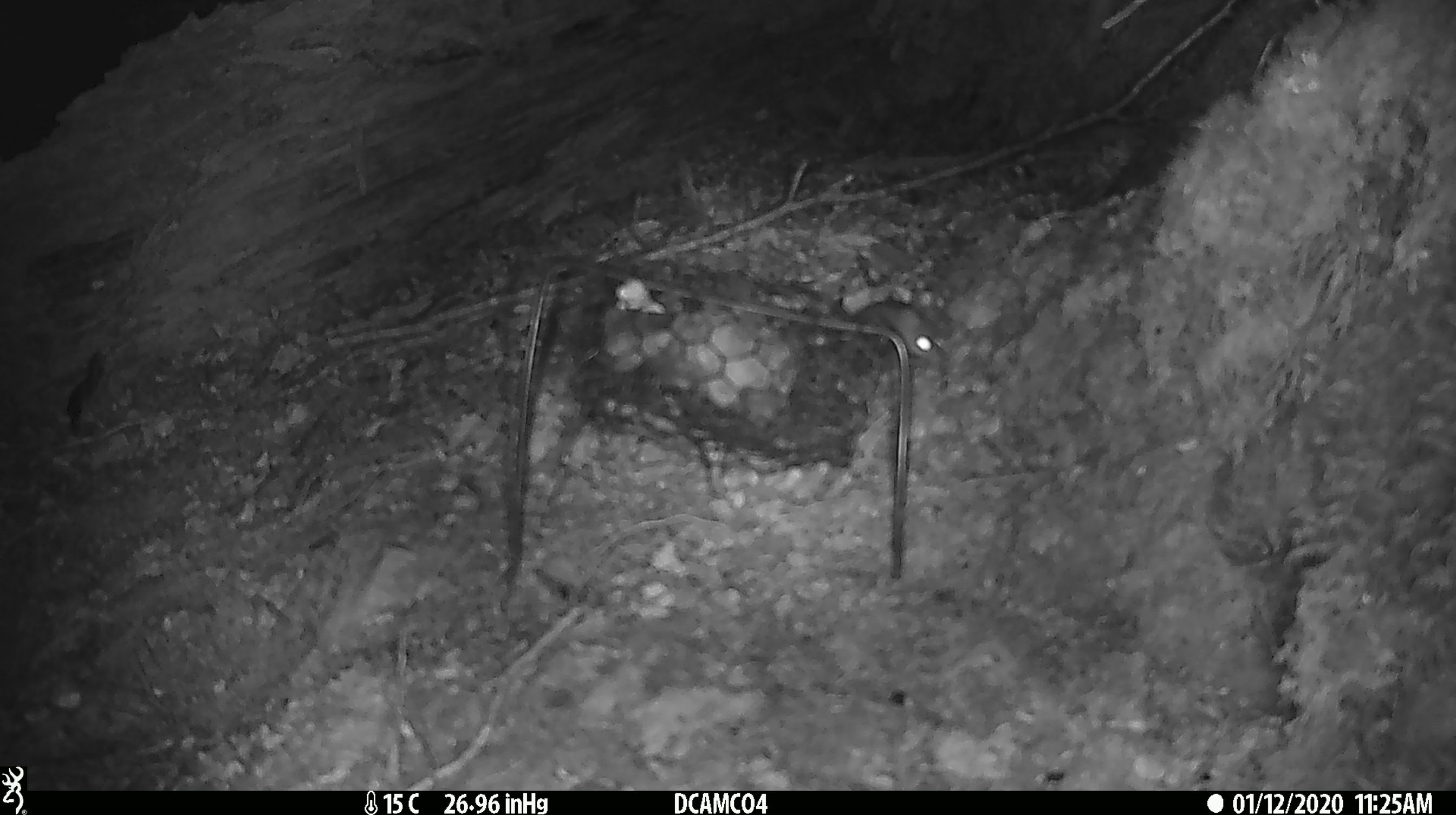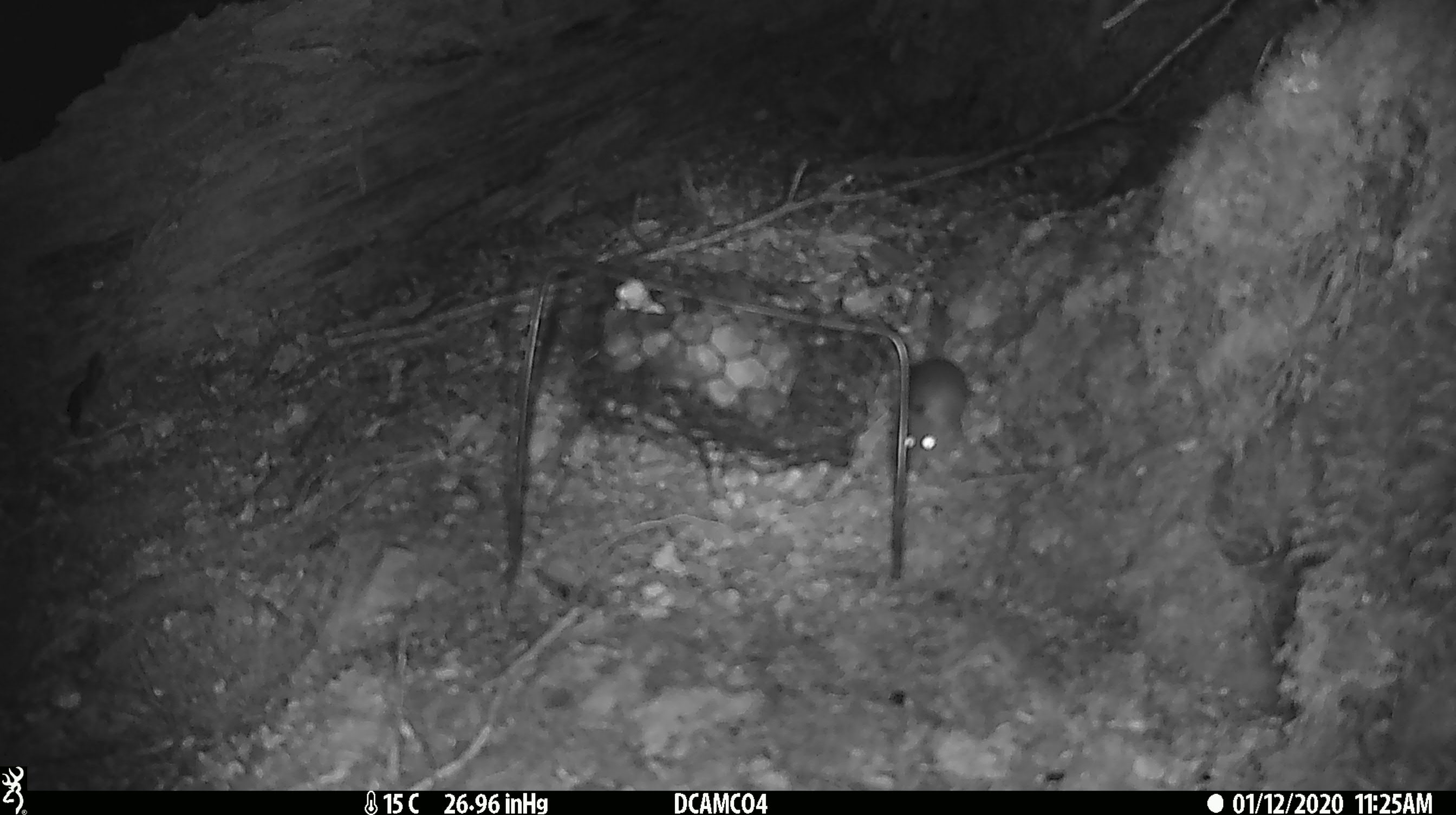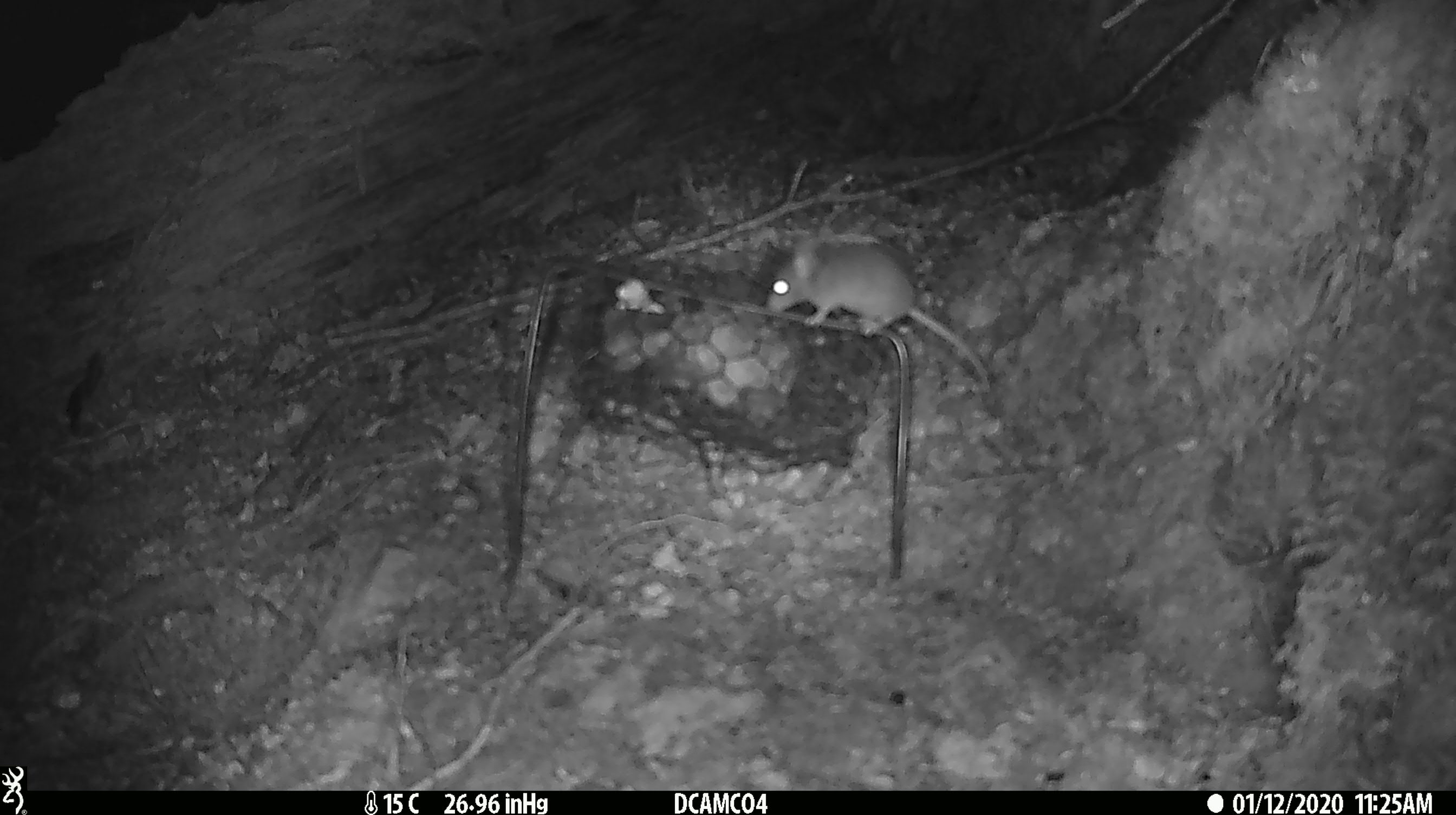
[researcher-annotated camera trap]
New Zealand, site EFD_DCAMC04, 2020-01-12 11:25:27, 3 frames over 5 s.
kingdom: Animalia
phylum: Chordata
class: Mammalia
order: Rodentia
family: Muridae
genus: Mus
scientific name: Mus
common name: mouse